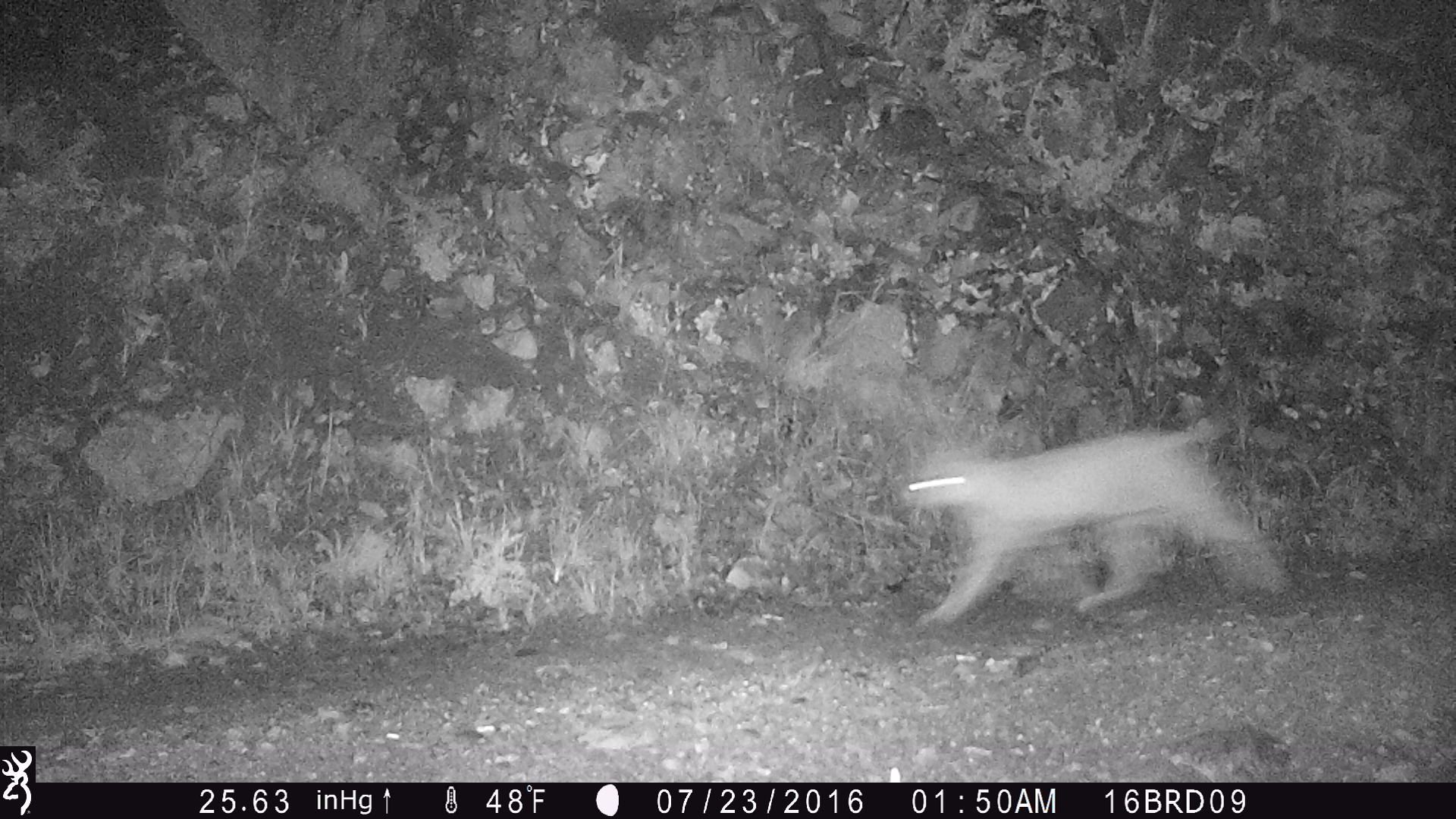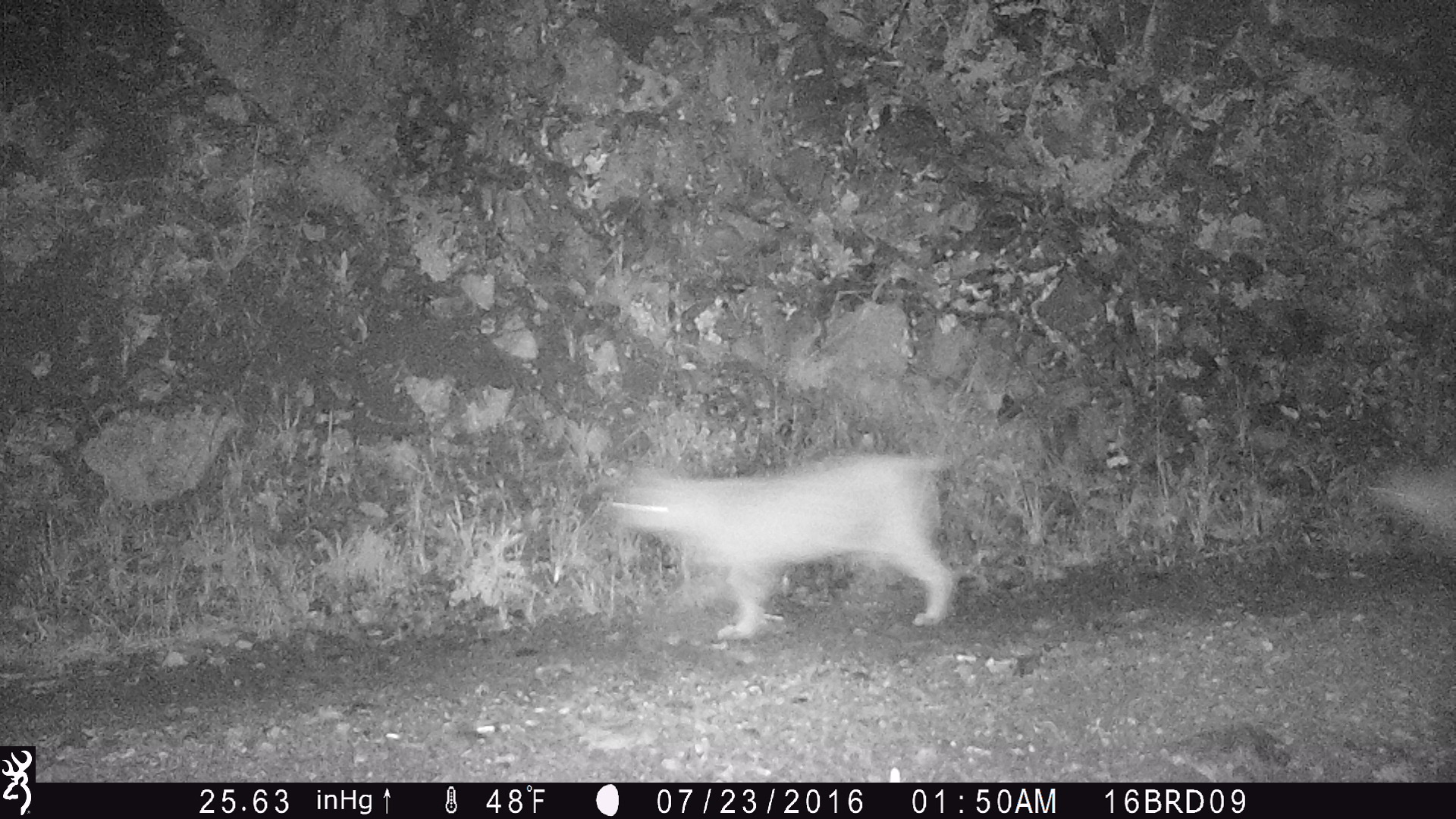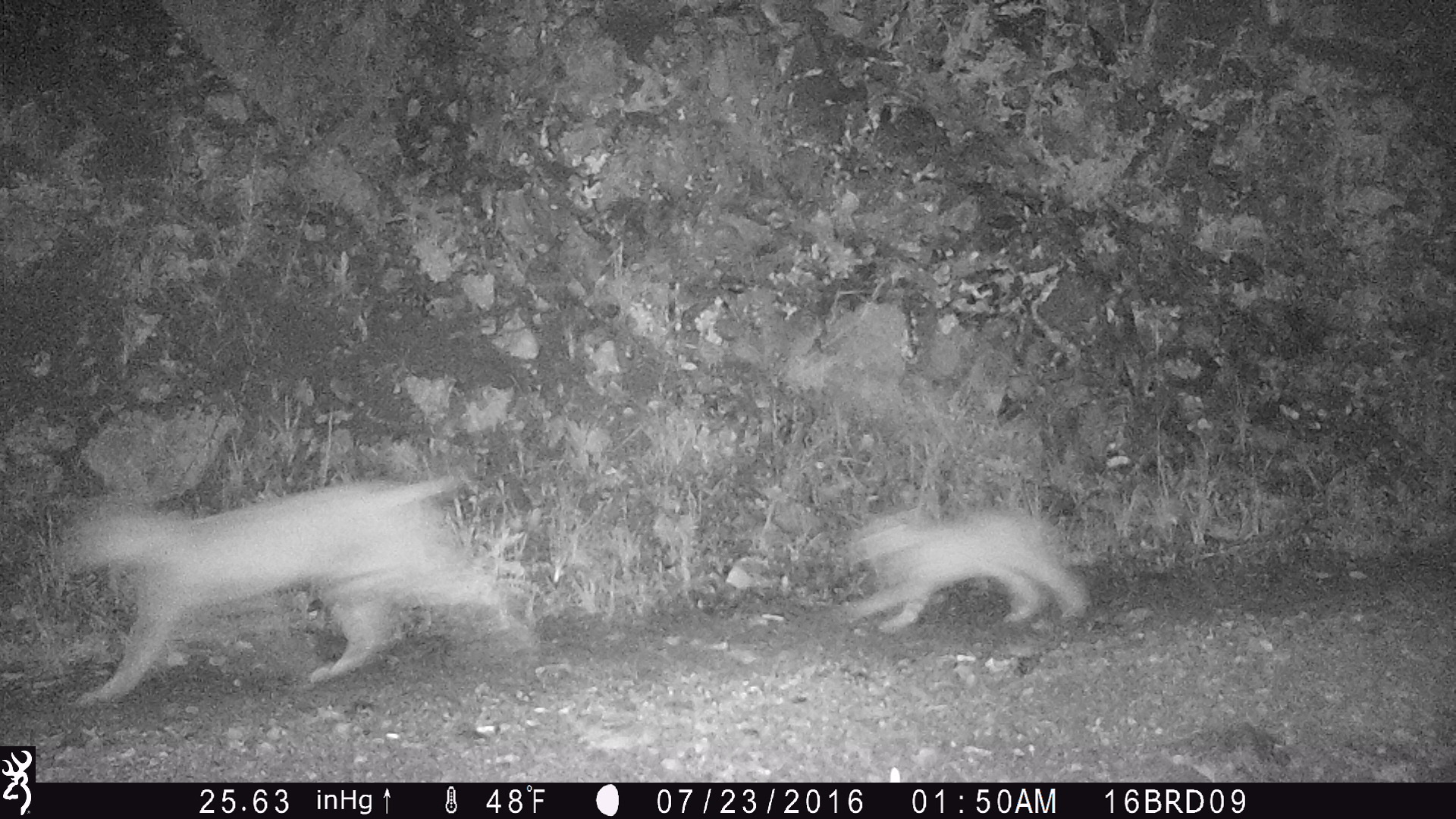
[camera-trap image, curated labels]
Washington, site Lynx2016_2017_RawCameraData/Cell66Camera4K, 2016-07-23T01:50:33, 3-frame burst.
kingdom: Animalia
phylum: Chordata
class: Mammalia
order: Carnivora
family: Felidae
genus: Lynx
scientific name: Lynx rufus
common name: bobcat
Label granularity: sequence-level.